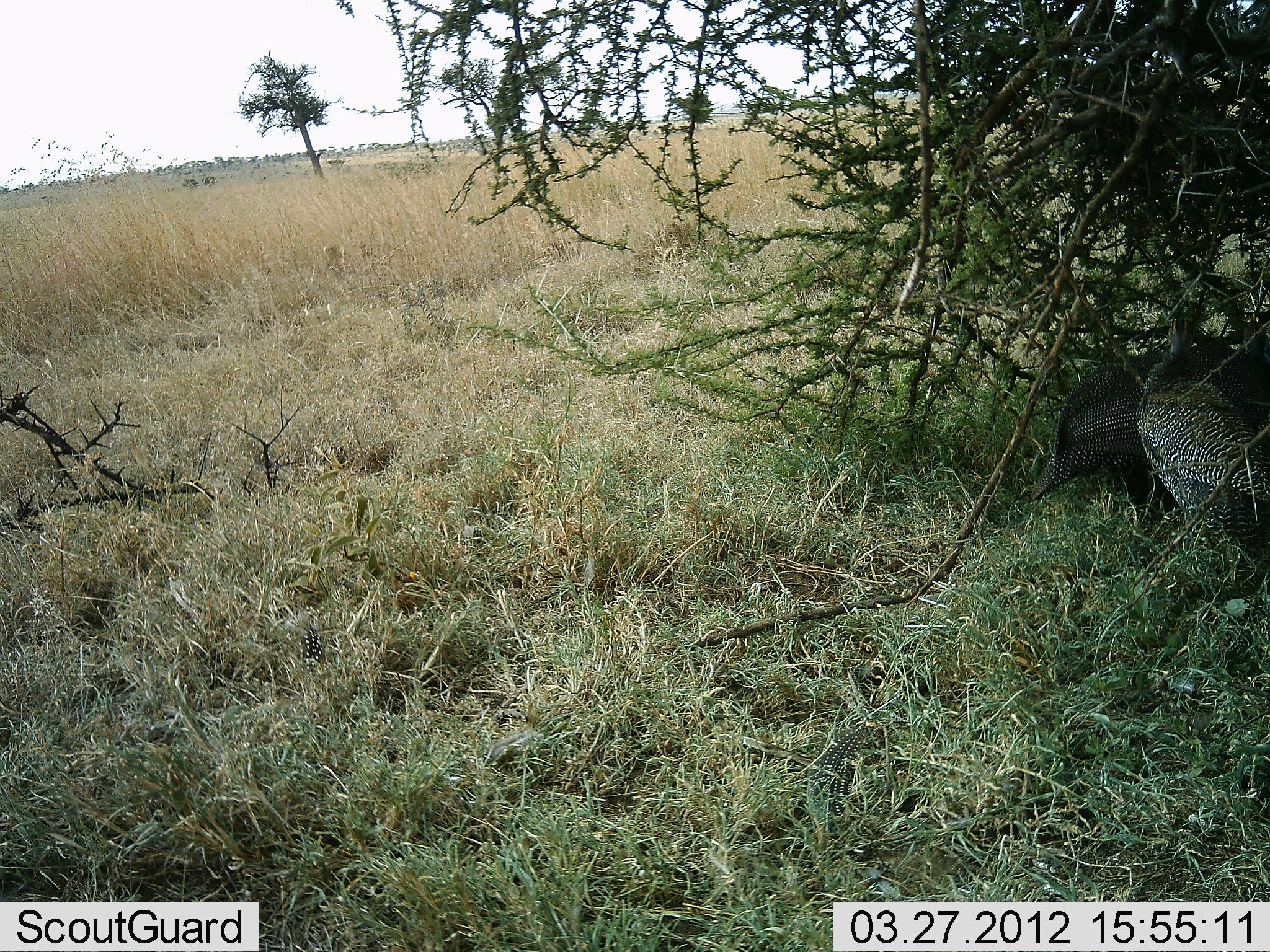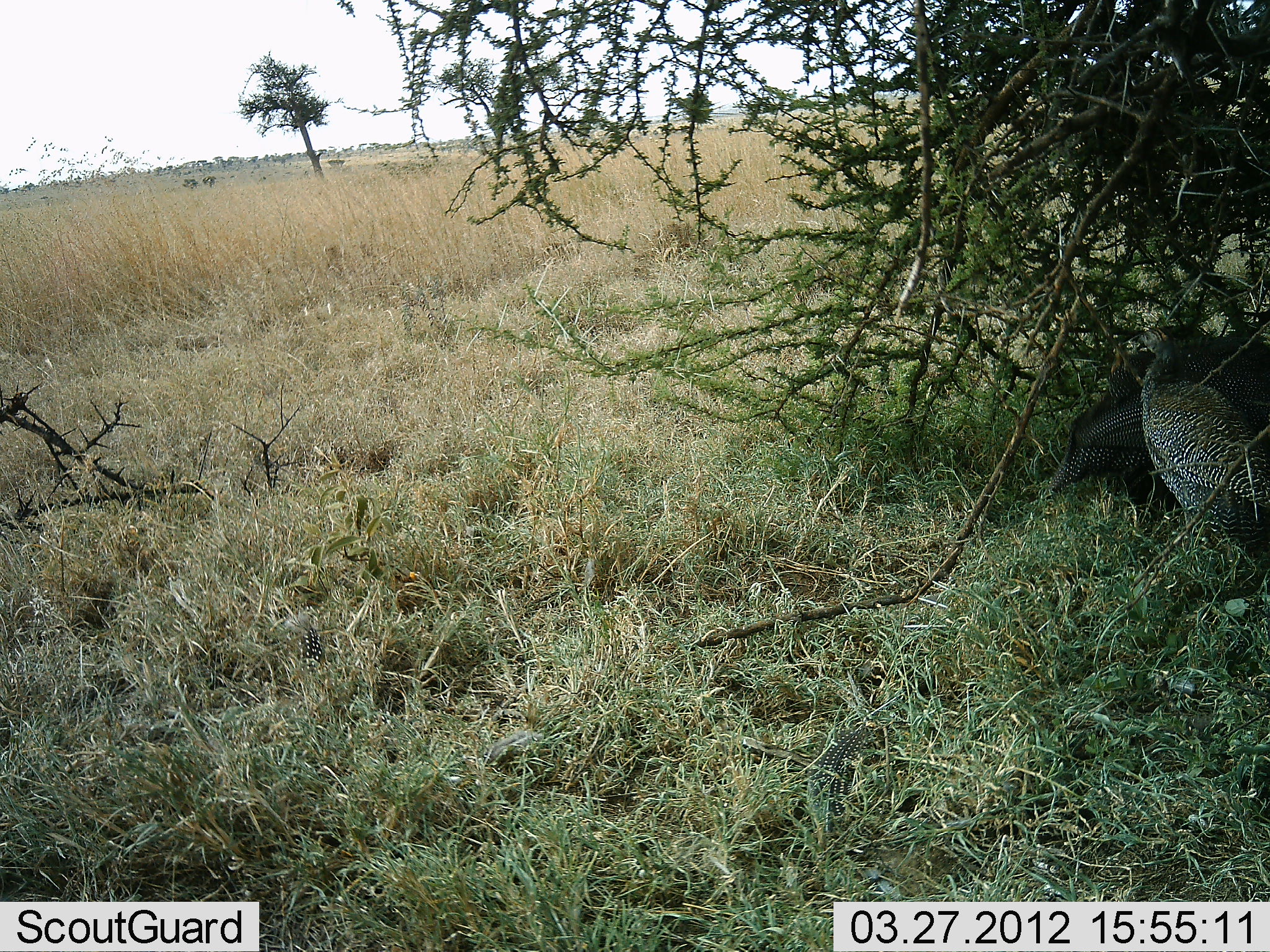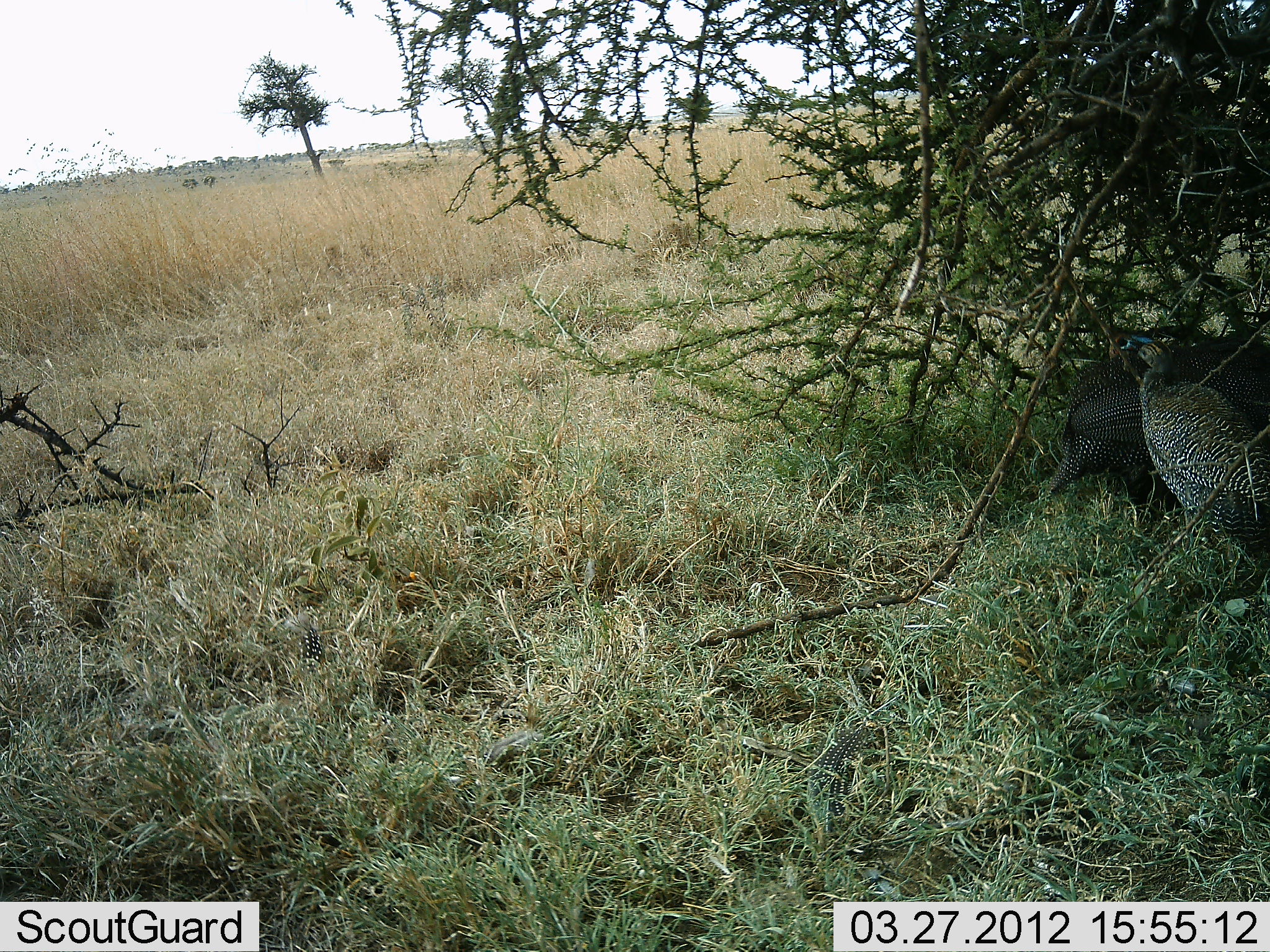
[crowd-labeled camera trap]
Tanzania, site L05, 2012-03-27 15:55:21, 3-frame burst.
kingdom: Animalia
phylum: Chordata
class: Aves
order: Galliformes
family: Numididae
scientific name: Numididae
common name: guinea fowl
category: guineafowl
Guineafowl (guinea fowl) (Numididae), count 2. Behavior (volunteer vote fractions): standing 75%, resting 15%, moving 5%, interacting 5%. Young present (vote fraction): 0%. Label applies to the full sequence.